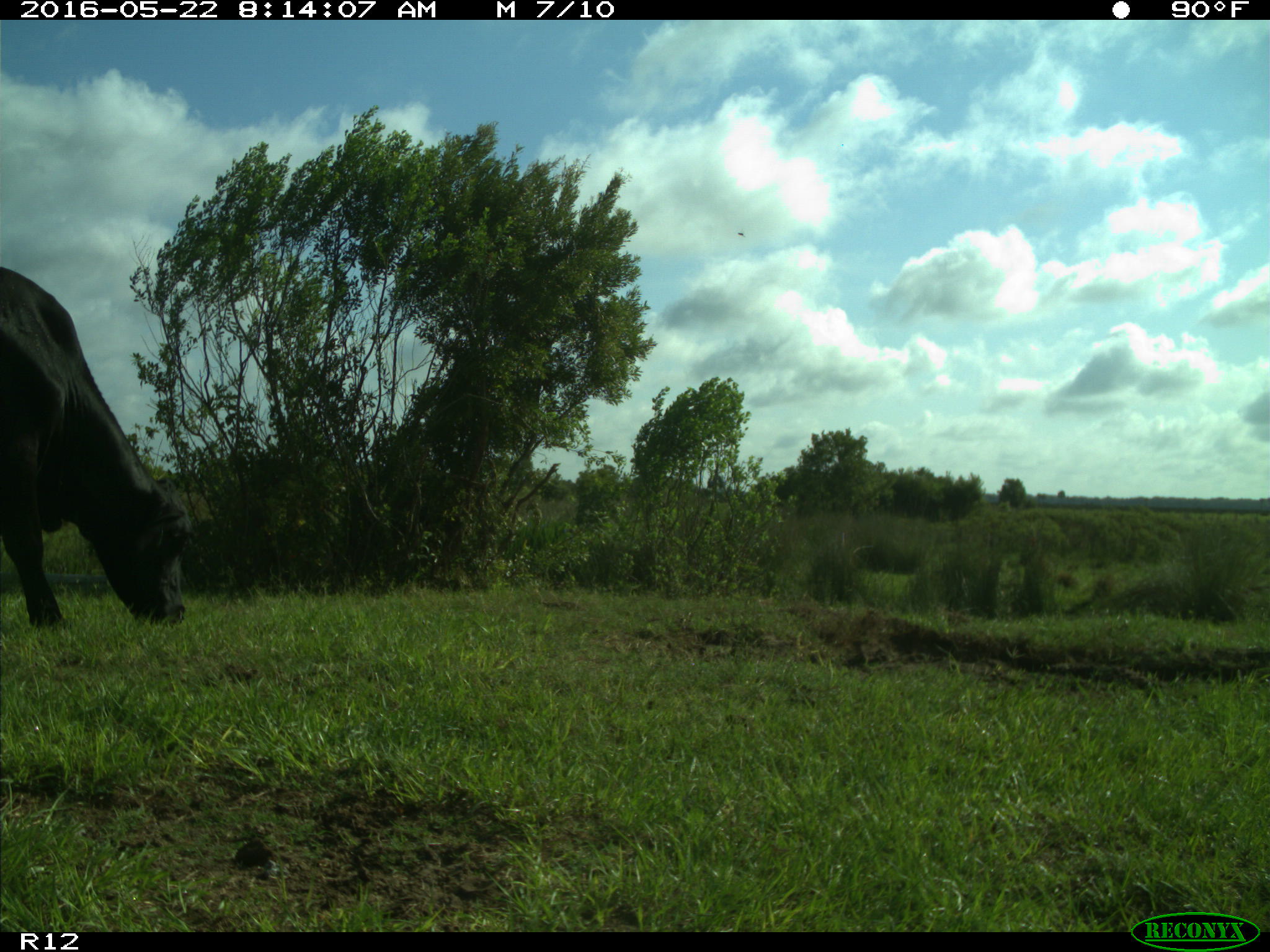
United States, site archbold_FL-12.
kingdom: Animalia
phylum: Chordata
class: Mammalia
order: Artiodactyla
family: Bovidae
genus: Bos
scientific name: Bos taurus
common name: domestic cow